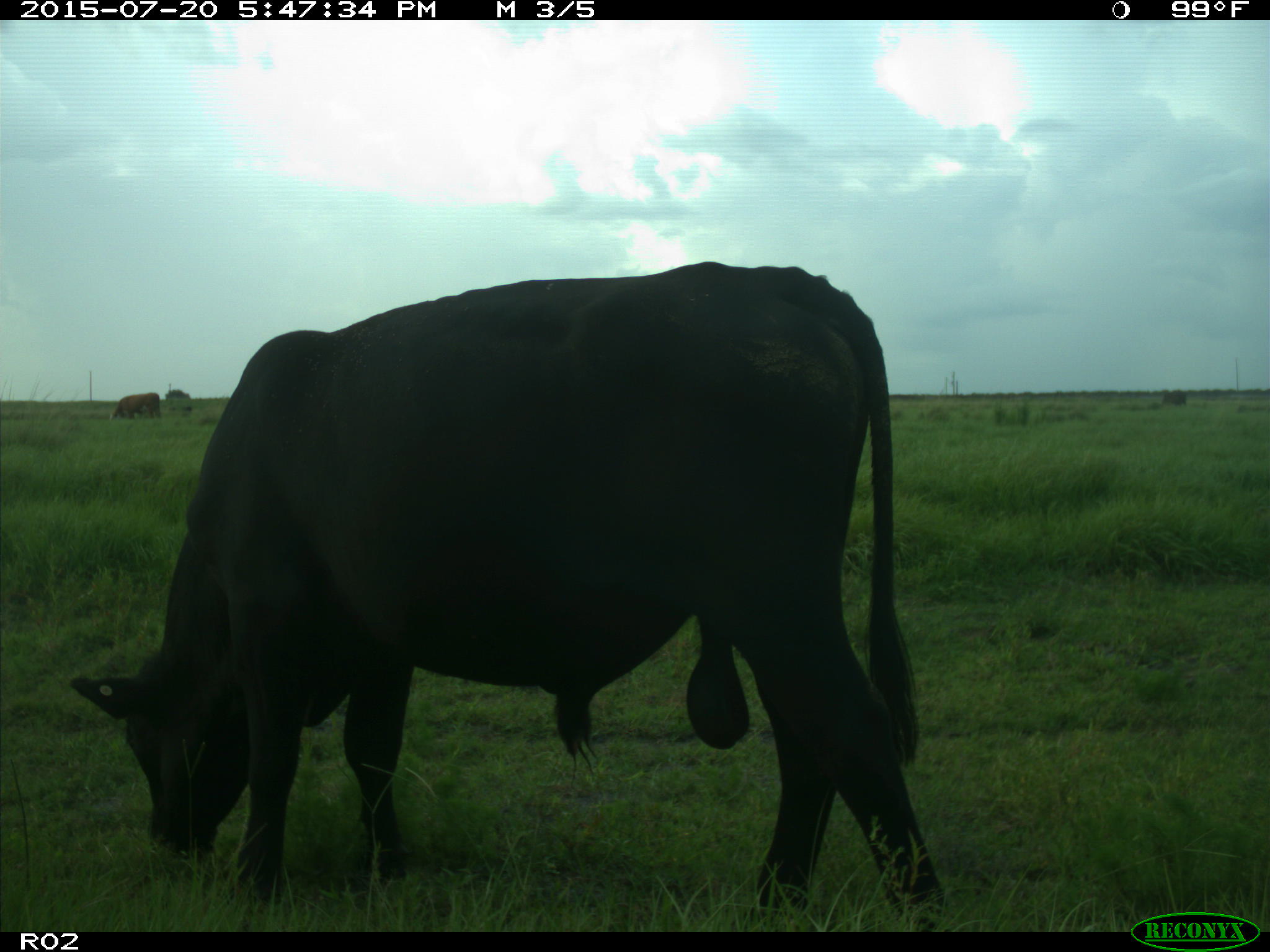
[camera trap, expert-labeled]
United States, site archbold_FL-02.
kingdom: Animalia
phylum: Chordata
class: Mammalia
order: Artiodactyla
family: Bovidae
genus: Bos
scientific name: Bos taurus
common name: domestic cow